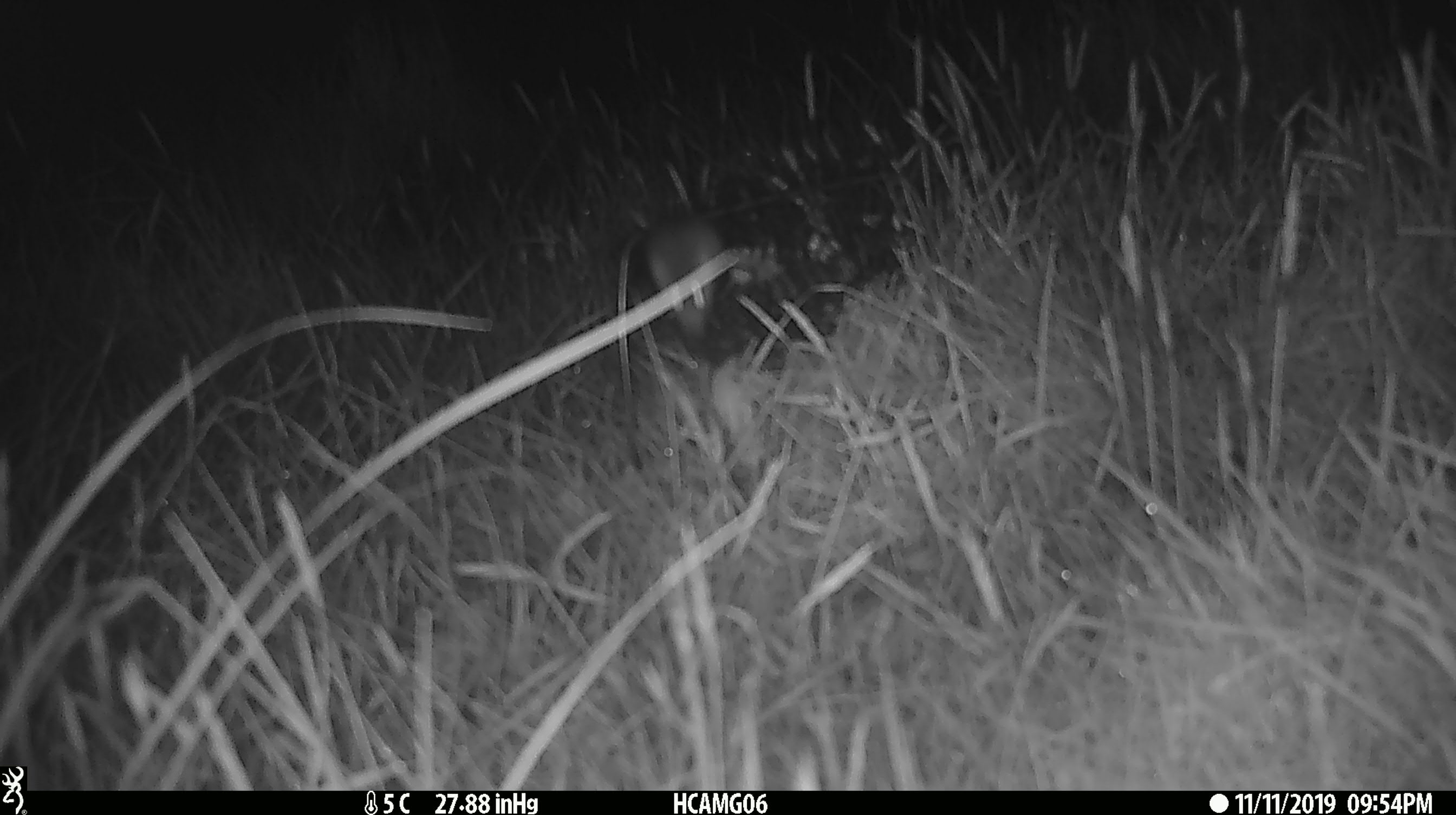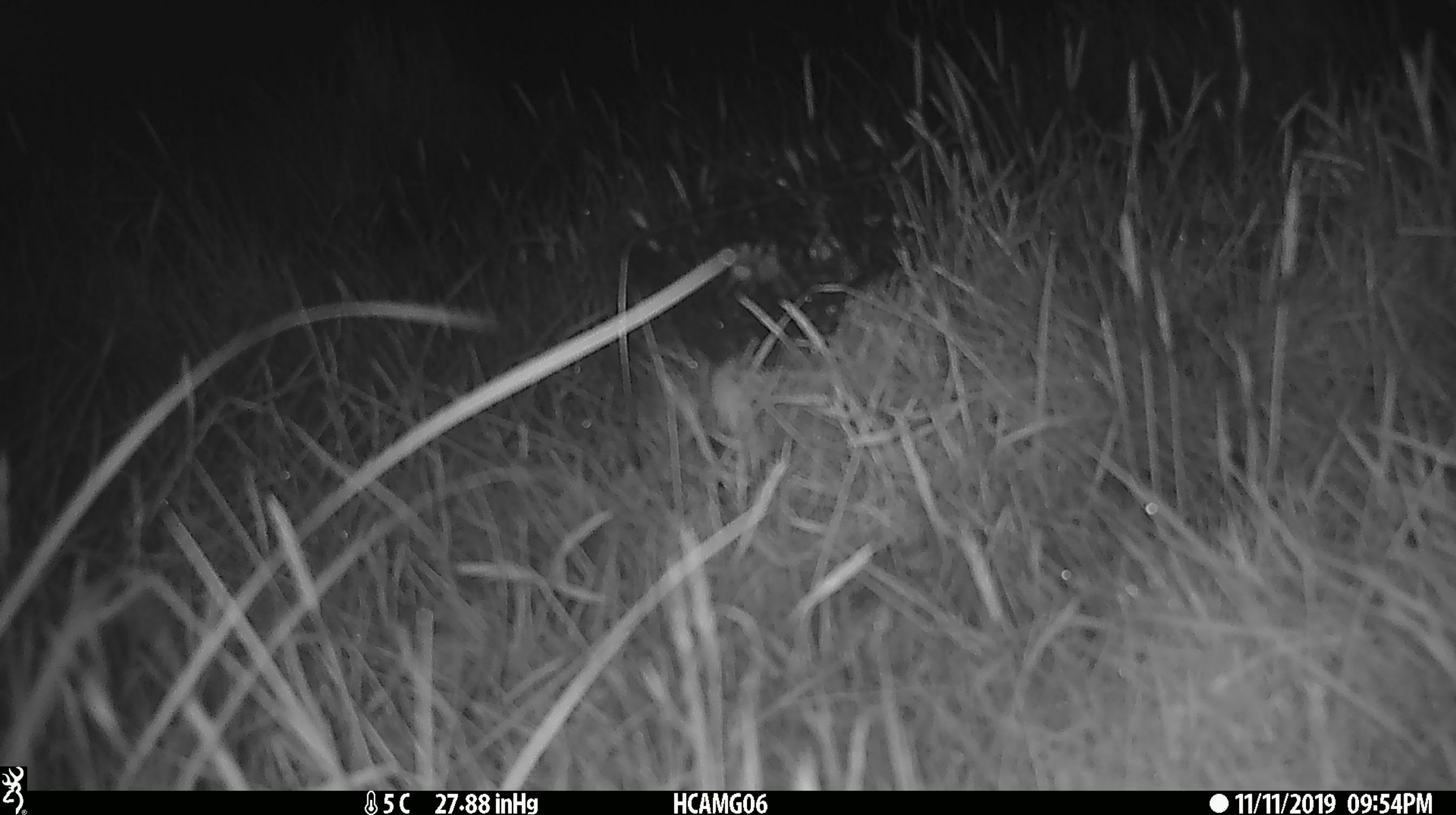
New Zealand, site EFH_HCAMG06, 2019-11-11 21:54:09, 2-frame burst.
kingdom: Animalia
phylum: Chordata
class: Mammalia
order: Rodentia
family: Muridae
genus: Mus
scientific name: Mus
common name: mouse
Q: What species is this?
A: Mouse (Mus).